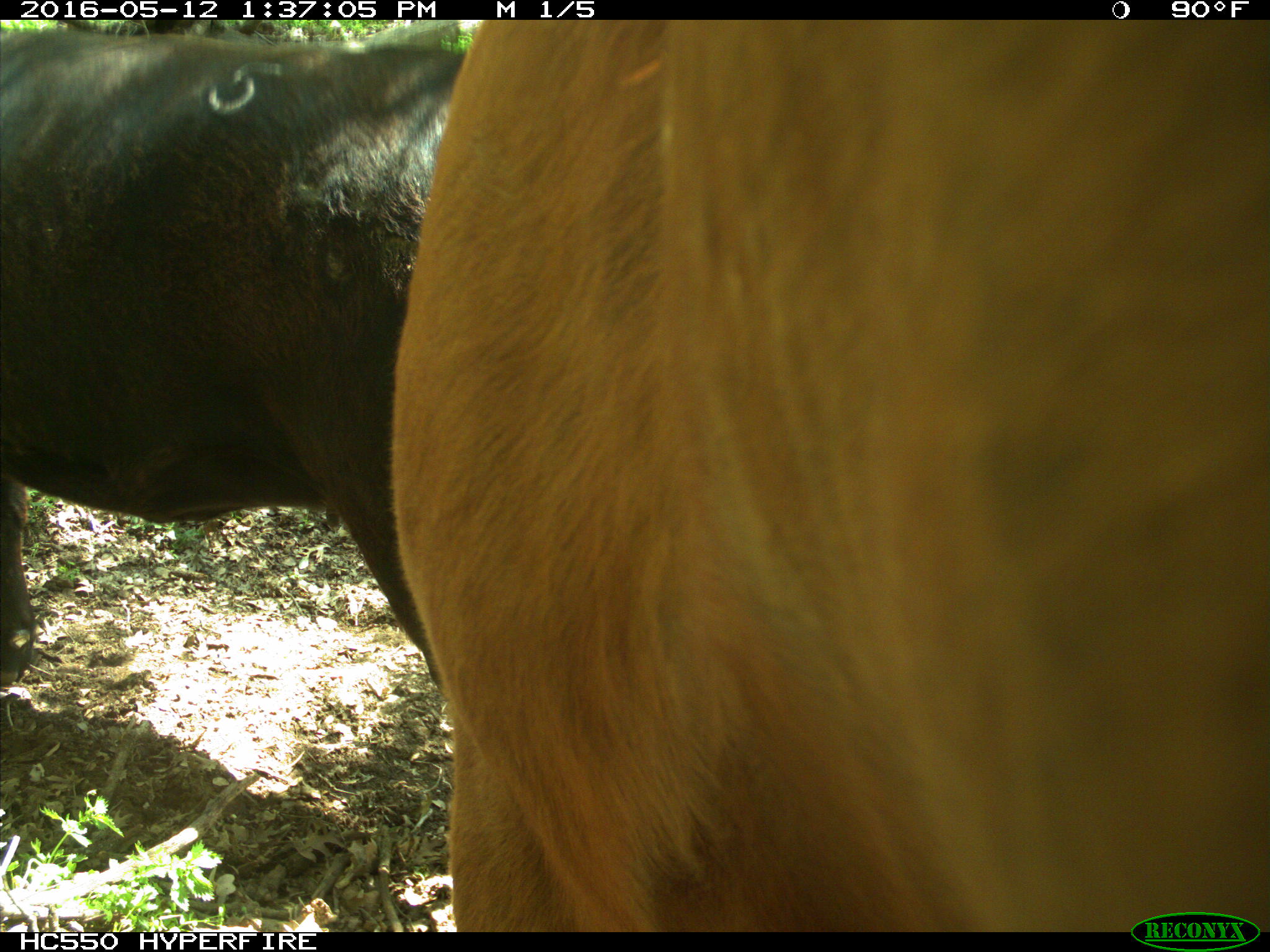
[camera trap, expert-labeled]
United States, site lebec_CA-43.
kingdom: Animalia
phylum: Chordata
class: Mammalia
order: Artiodactyla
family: Bovidae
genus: Bos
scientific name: Bos taurus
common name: domestic cow